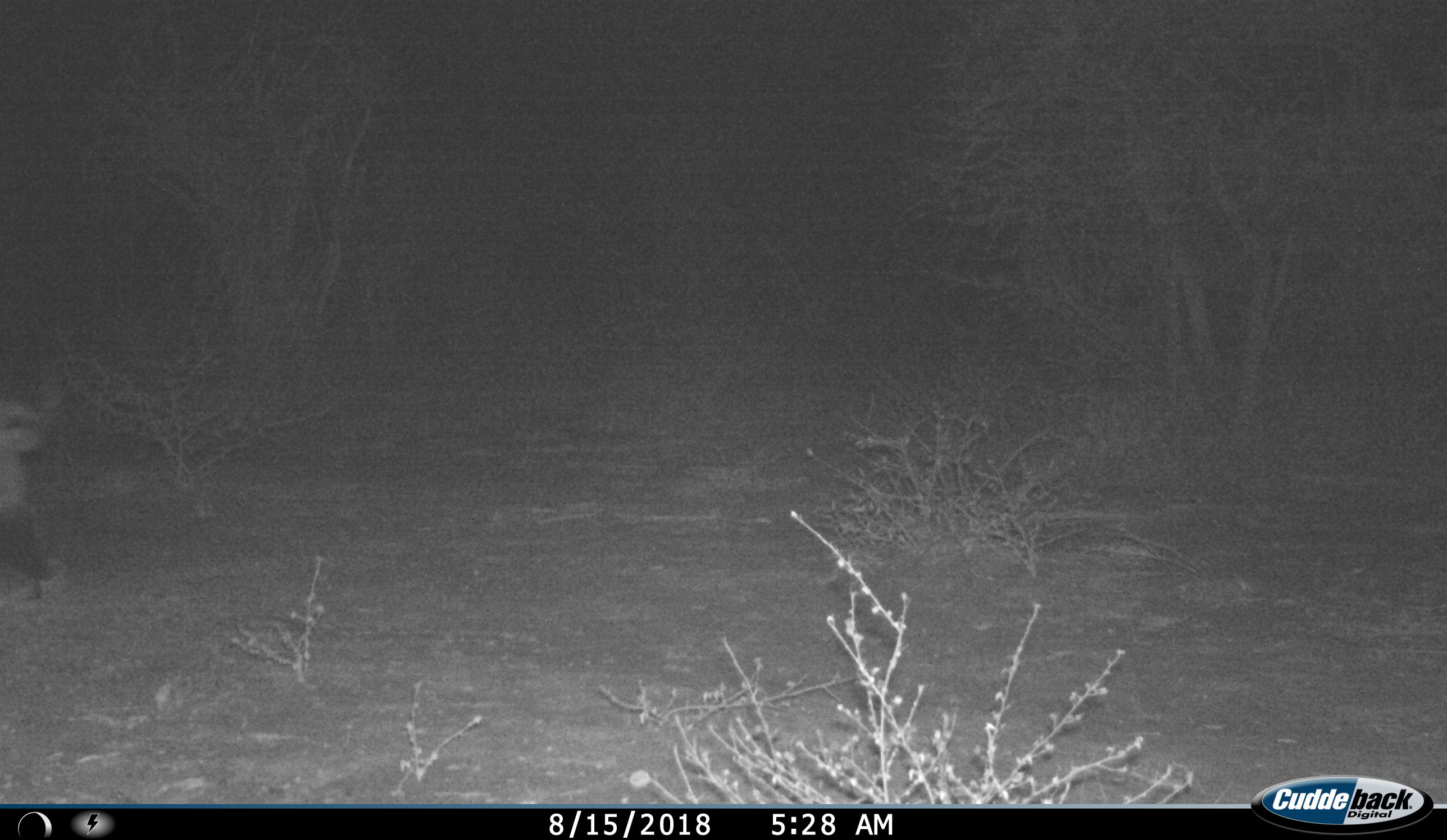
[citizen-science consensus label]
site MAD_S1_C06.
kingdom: Animalia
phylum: Chordata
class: Mammalia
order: Carnivora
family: Viverridae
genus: Genetta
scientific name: Genetta genetta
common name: small-spotted genet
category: genetcommonsmallspotted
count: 1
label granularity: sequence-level